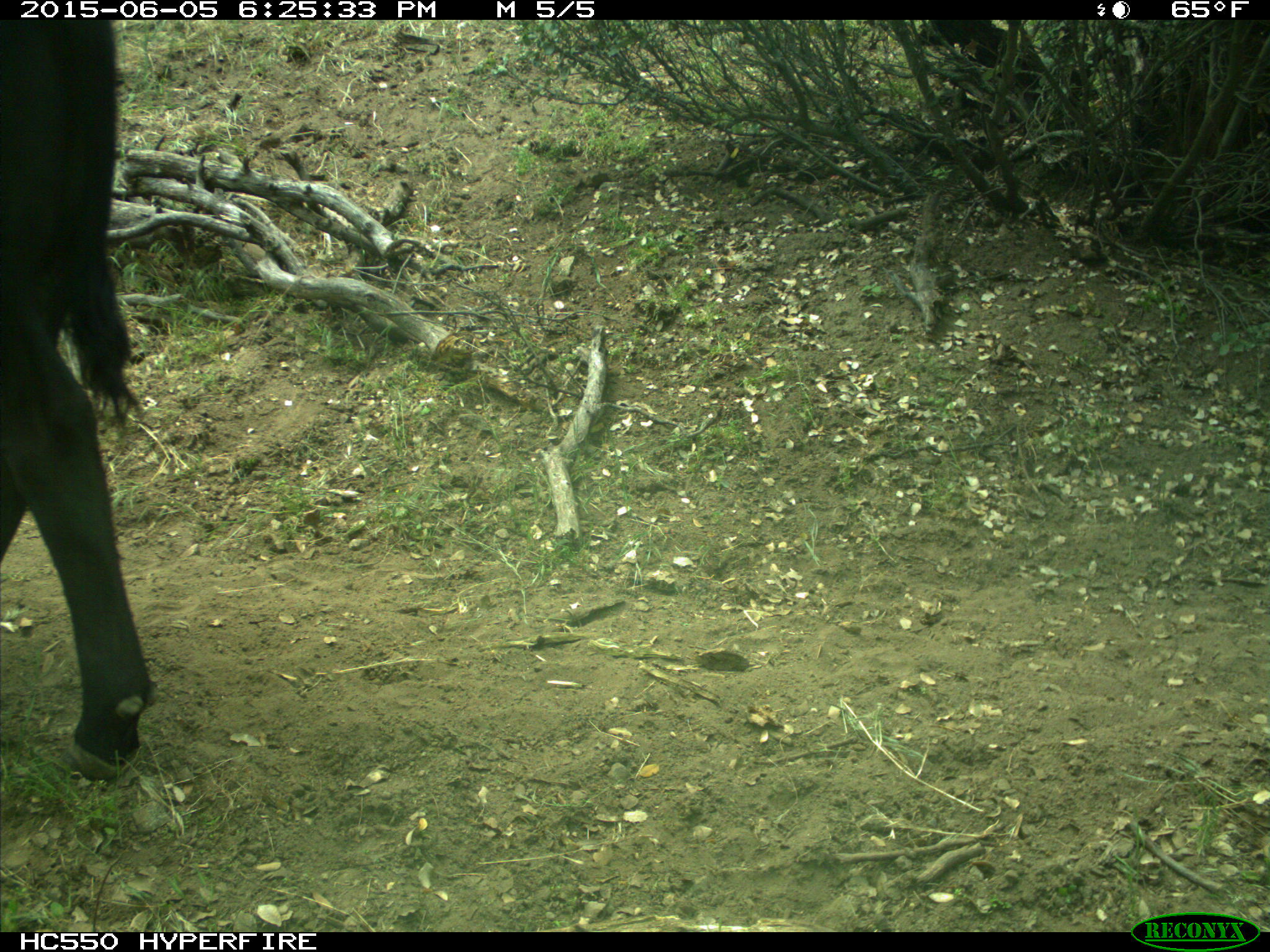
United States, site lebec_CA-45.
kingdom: Animalia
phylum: Chordata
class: Mammalia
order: Artiodactyla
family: Bovidae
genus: Bos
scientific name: Bos taurus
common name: domestic cow